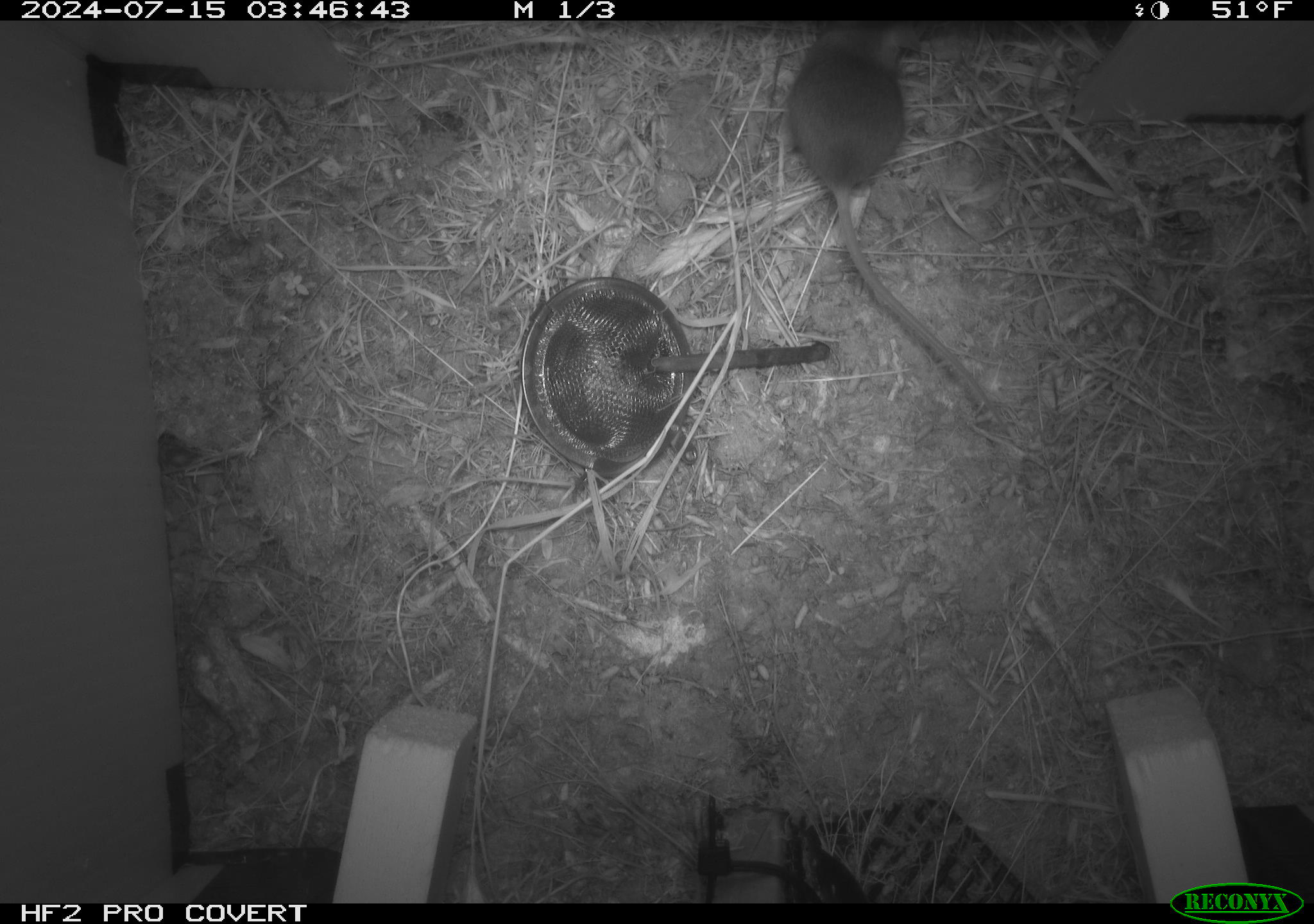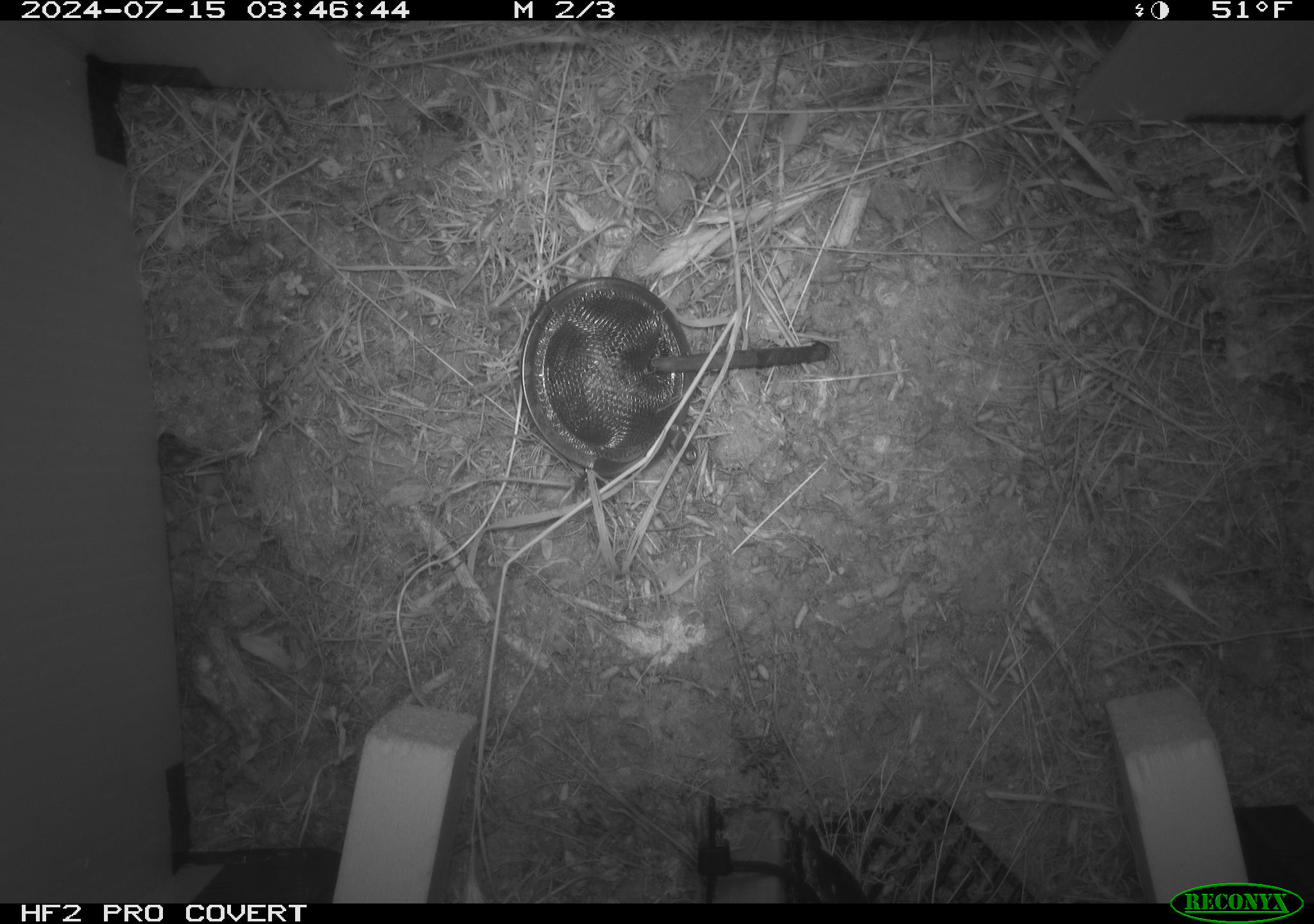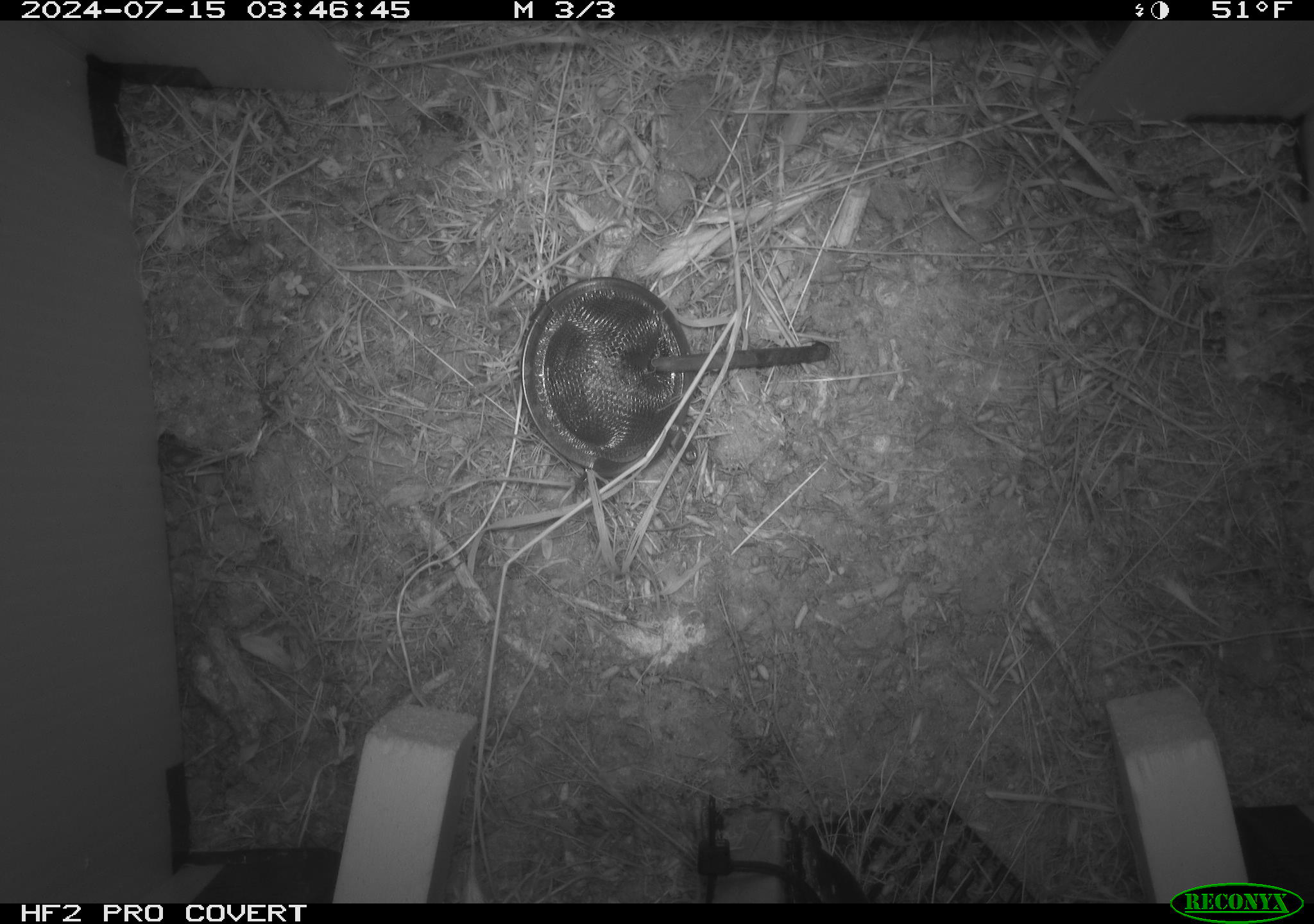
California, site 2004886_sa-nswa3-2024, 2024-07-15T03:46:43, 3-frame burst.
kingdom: Animalia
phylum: Chordata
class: Mammalia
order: Rodentia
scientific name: Rodentia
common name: rodent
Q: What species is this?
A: Rodent (Rodentia).